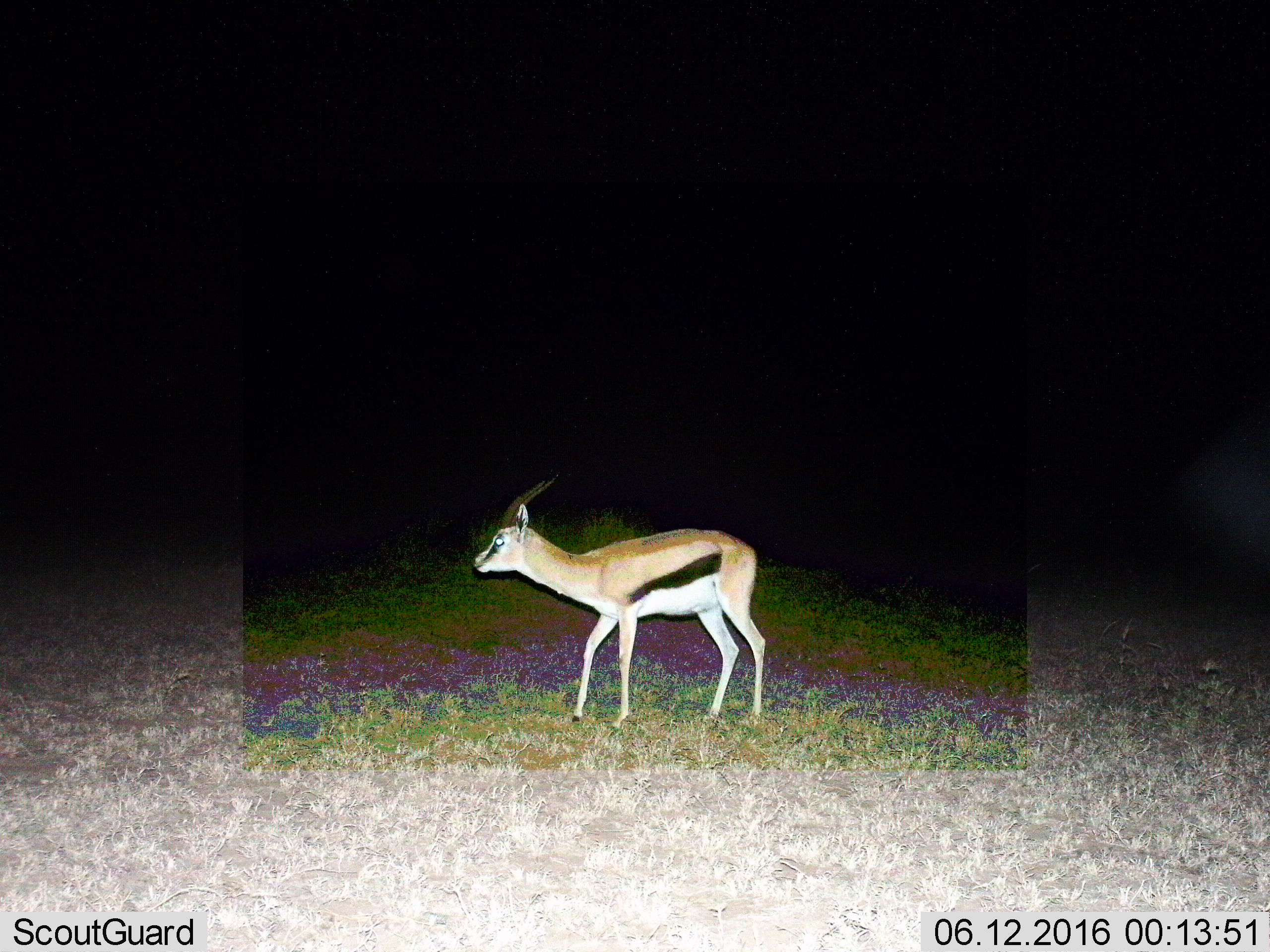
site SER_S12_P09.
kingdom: Animalia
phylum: Chordata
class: Mammalia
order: Artiodactyla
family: Bovidae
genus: Eudorcas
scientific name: Eudorcas thomsonii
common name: thomson's gazelle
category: gazellethomsons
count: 1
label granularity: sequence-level